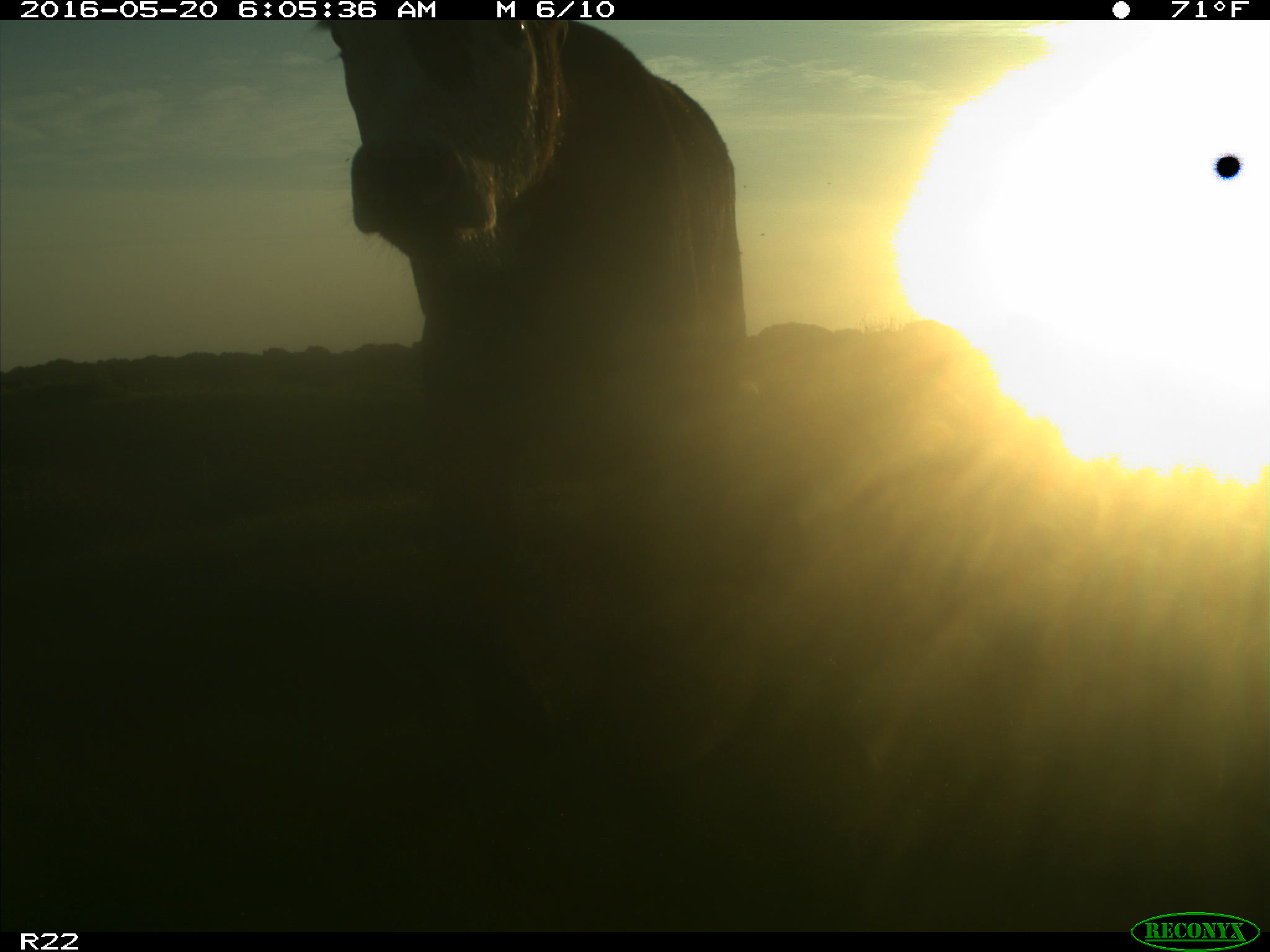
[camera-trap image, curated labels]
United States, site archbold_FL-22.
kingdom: Animalia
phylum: Chordata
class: Mammalia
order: Artiodactyla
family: Bovidae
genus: Bos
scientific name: Bos taurus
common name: domestic cow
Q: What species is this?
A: Bos taurus (domestic cow).